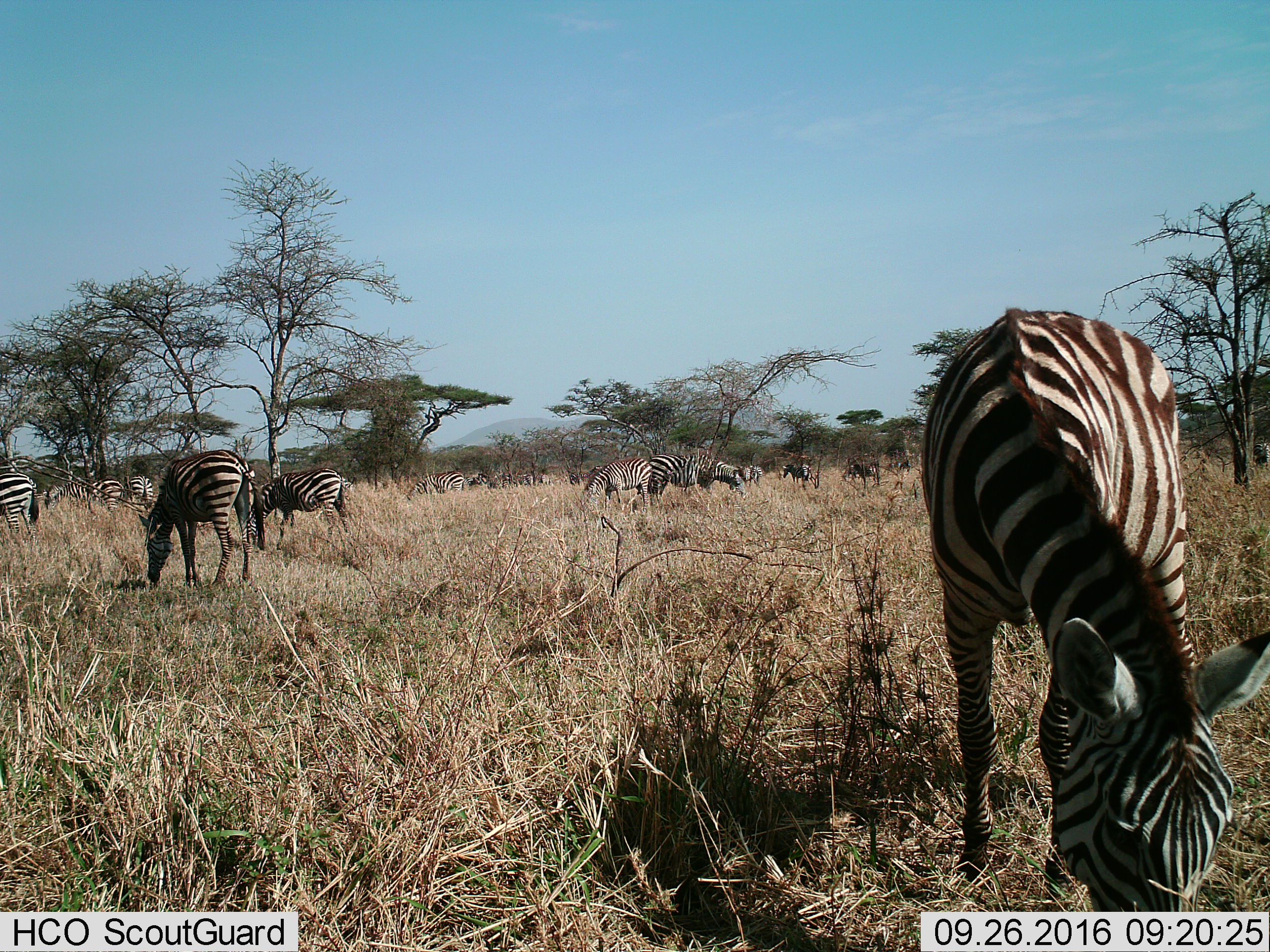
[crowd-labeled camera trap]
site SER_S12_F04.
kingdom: Animalia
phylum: Chordata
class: Mammalia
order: Perissodactyla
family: Equidae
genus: Equus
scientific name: Equus quagga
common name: plains zebra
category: zebraplains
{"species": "zebraplains (plains zebra) (Equus quagga)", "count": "11-50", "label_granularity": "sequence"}